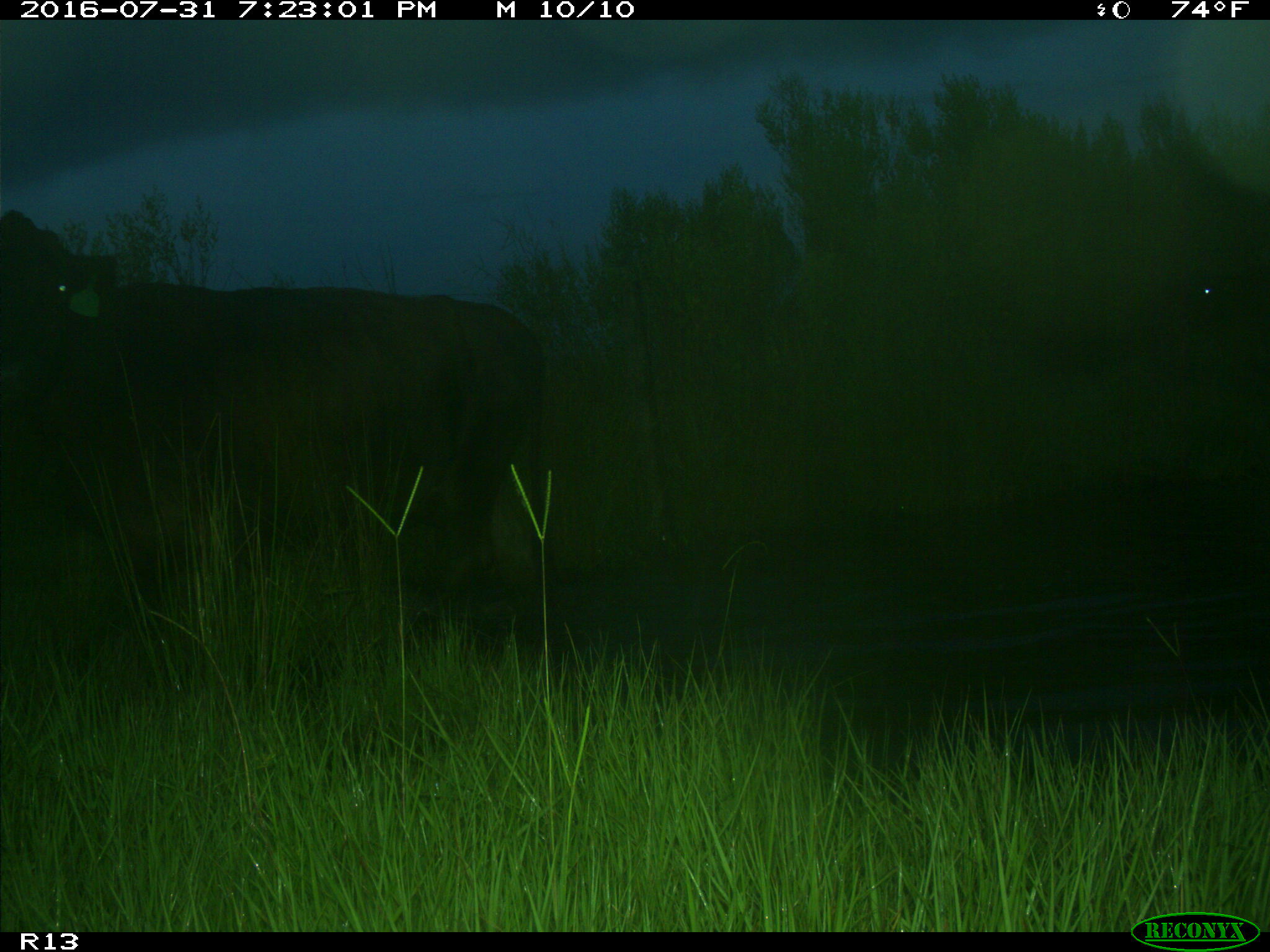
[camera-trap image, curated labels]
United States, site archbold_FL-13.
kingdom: Animalia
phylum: Chordata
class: Mammalia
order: Artiodactyla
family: Bovidae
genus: Bos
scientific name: Bos taurus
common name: domestic cow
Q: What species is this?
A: Bos taurus (domestic cow).